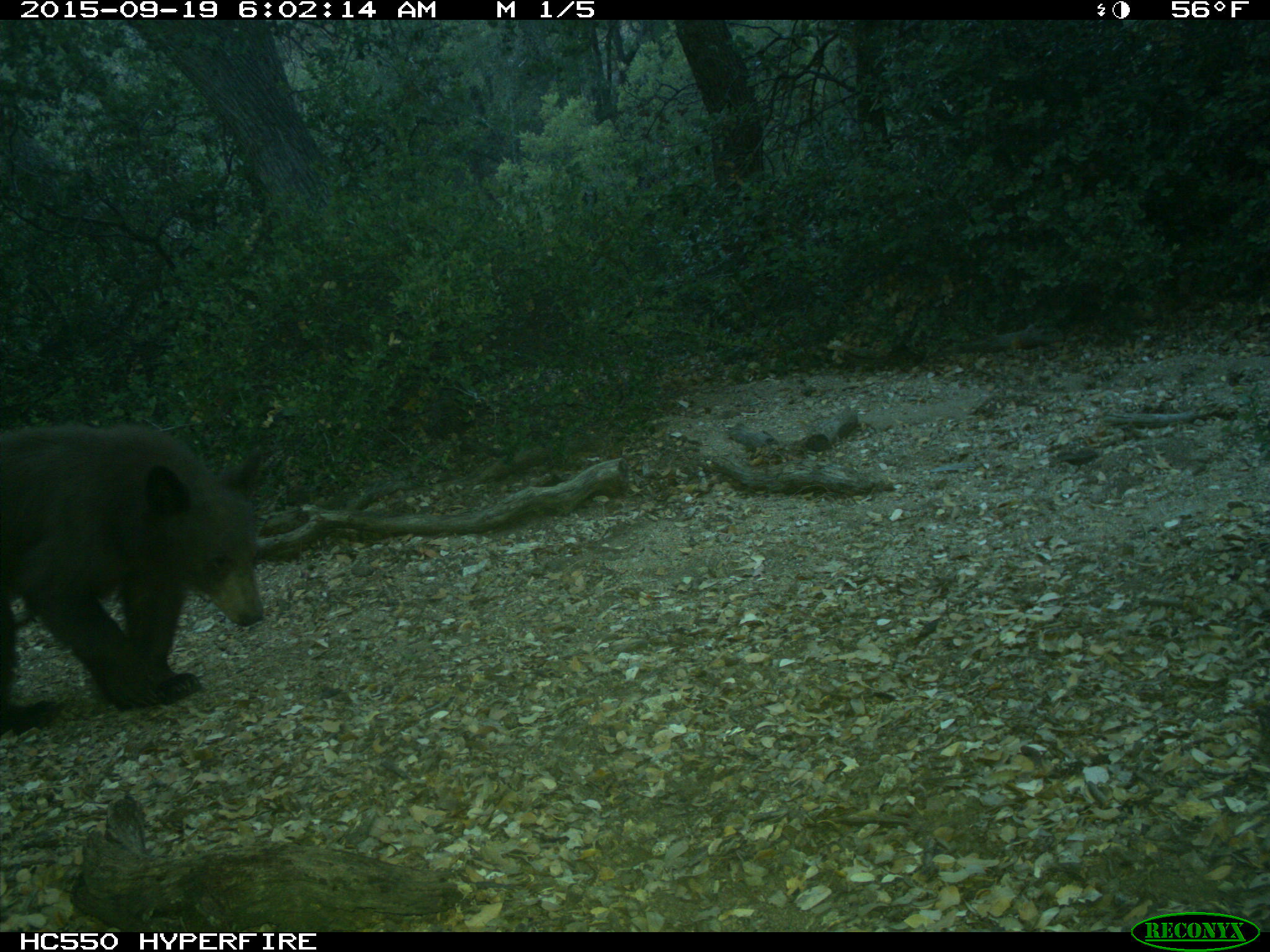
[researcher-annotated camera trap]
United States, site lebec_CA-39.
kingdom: Animalia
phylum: Chordata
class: Mammalia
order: Carnivora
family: Ursidae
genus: Ursus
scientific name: Ursus americanus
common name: american black bear